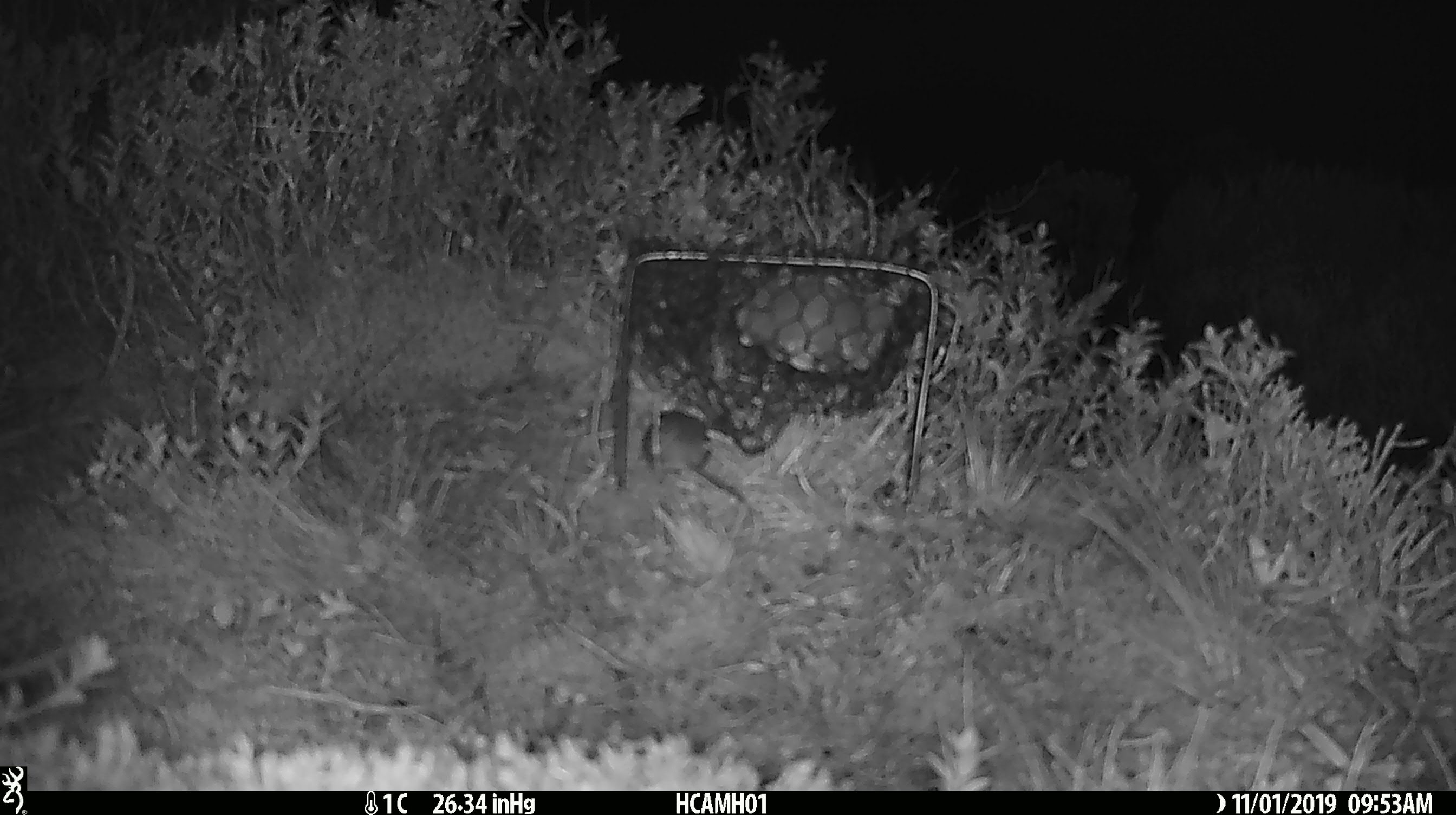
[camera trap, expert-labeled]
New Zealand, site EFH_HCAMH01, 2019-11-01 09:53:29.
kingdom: Animalia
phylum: Chordata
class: Mammalia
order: Rodentia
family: Muridae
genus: Mus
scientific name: Mus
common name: mouse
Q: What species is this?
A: Mouse (Mus).